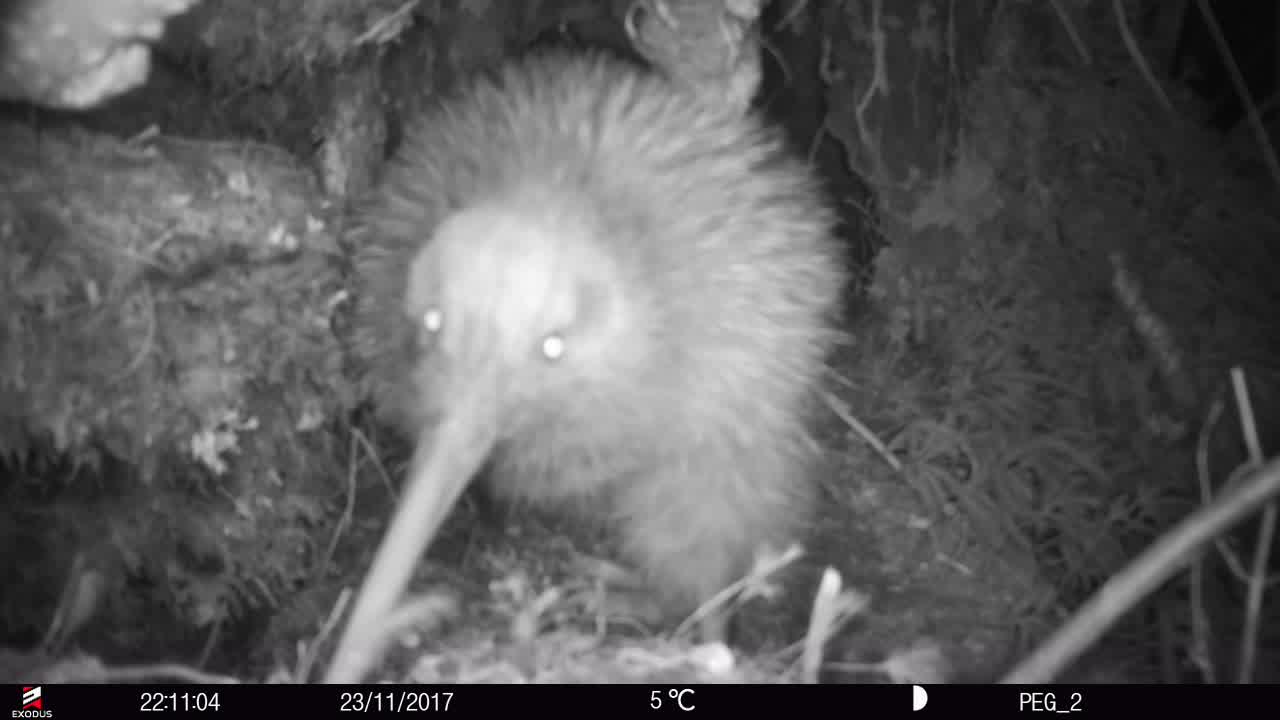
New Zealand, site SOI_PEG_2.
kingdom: Animalia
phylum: Chordata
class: Aves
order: Apterygiformes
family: Apterygidae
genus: Apteryx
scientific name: Apteryx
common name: kiwi